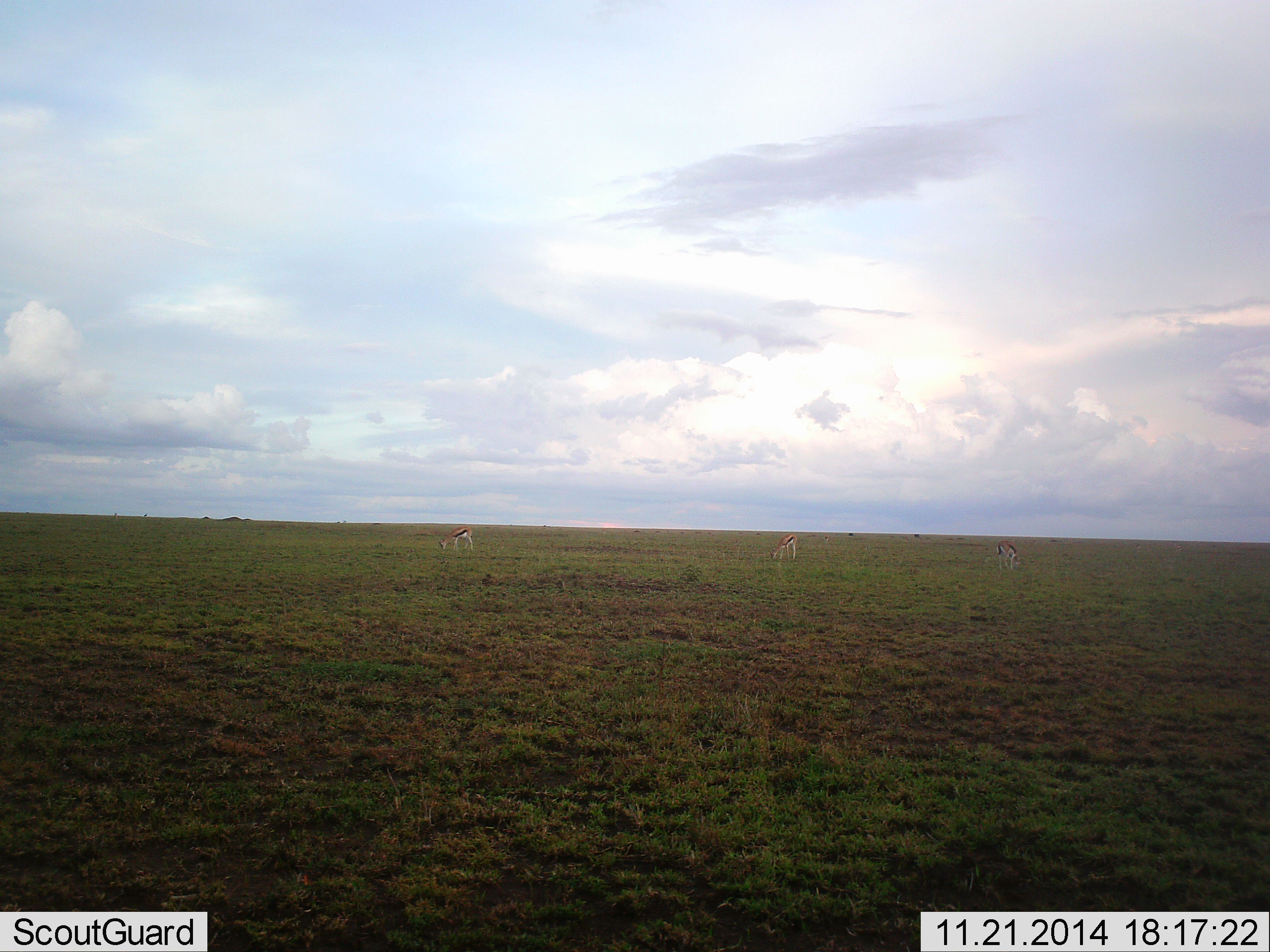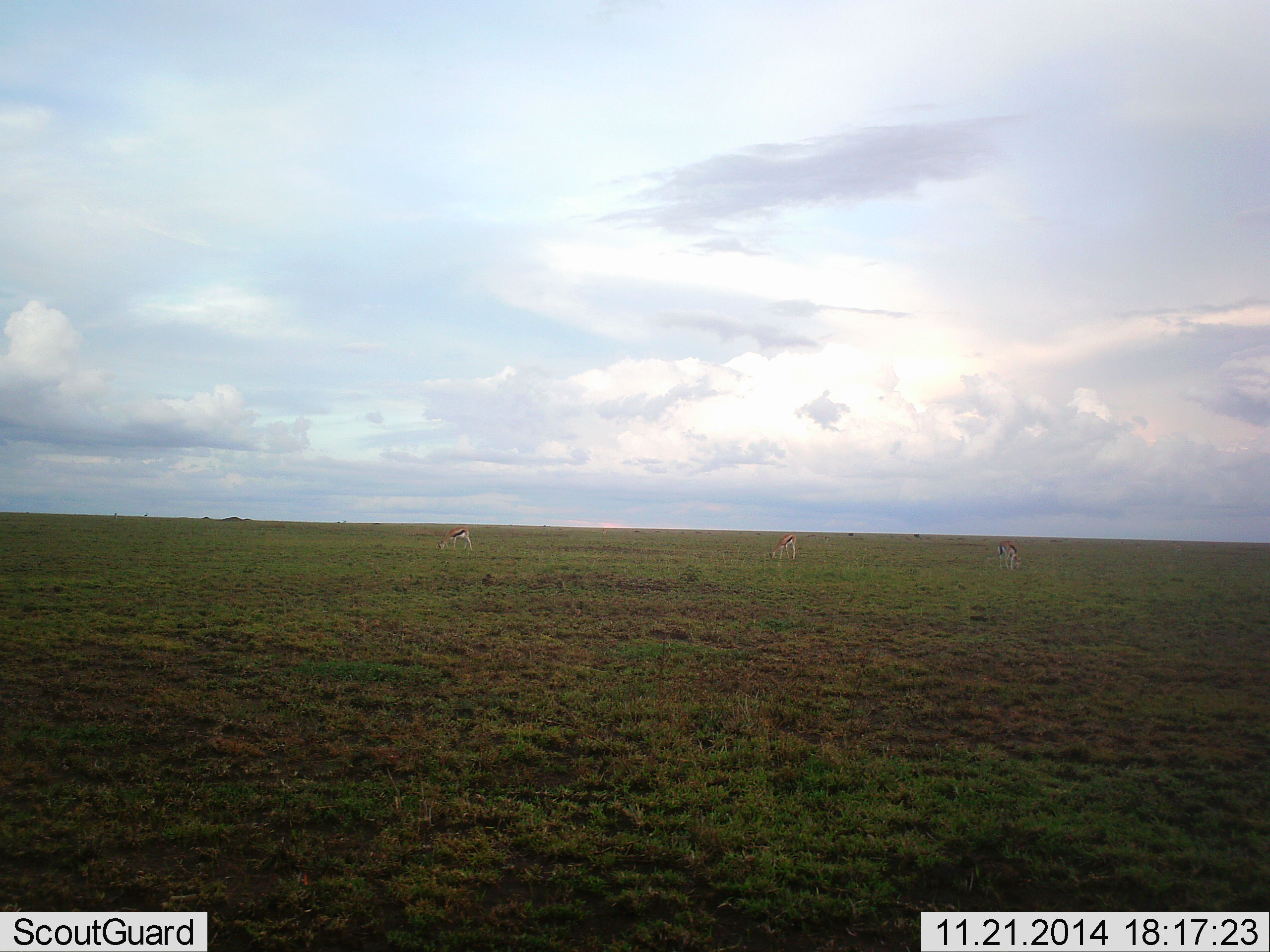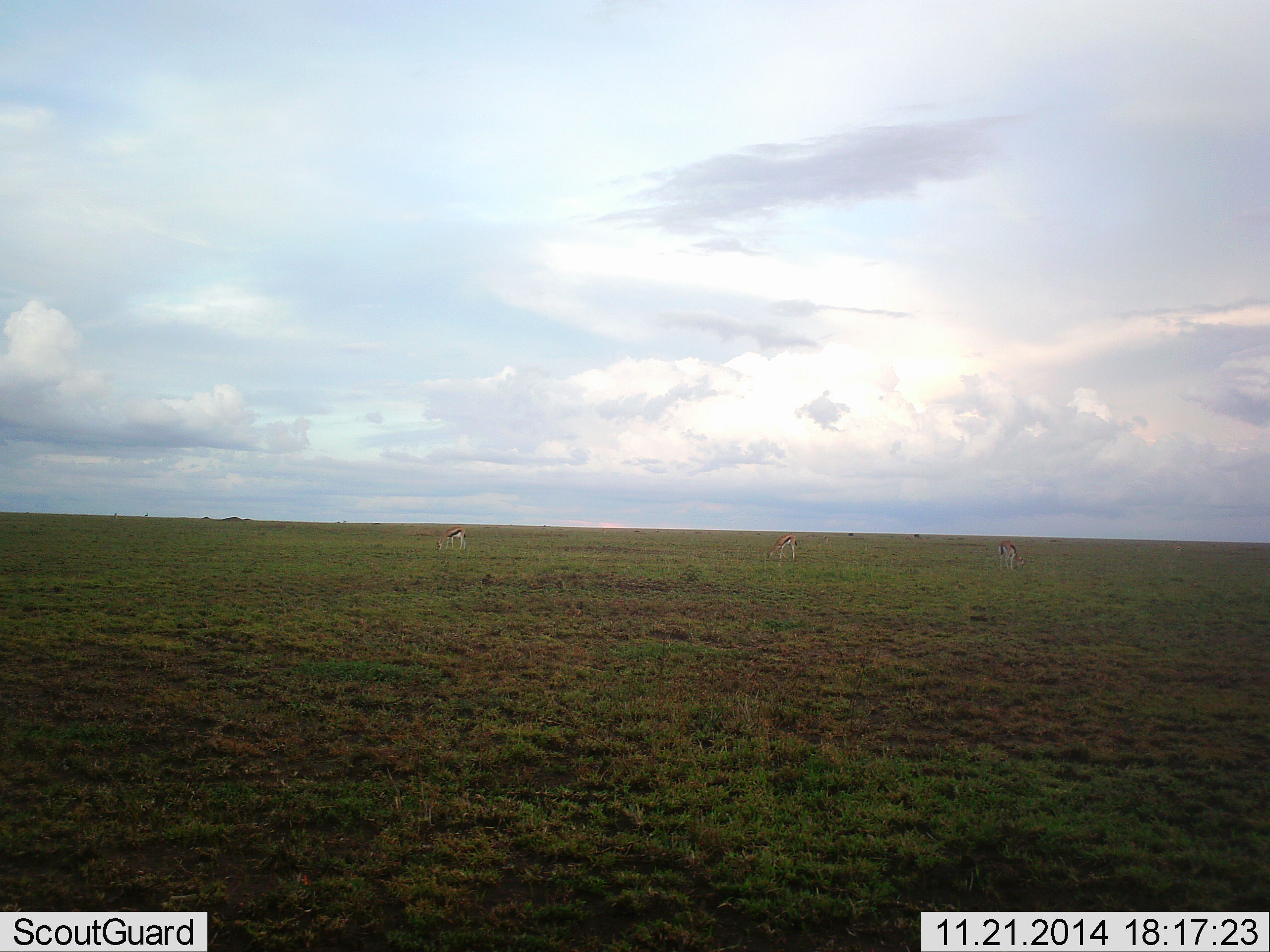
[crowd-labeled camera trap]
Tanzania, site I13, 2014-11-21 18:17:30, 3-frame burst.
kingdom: Animalia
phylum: Chordata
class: Mammalia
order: Artiodactyla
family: Bovidae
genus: Eudorcas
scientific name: Eudorcas thomsonii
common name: thomson's gazelle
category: gazellethomsons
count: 3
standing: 20%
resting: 0%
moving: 0%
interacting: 0%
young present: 0%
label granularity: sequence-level